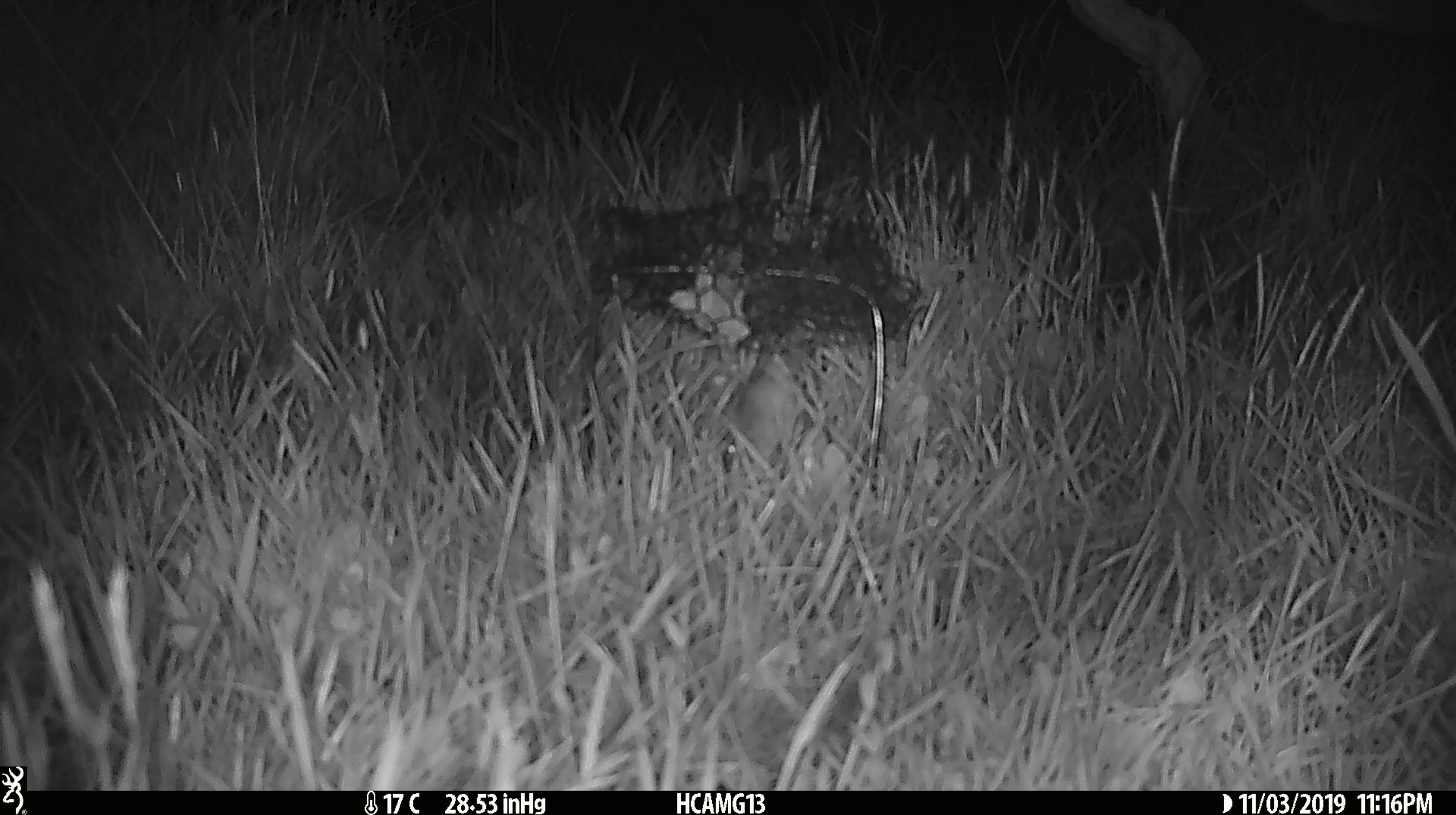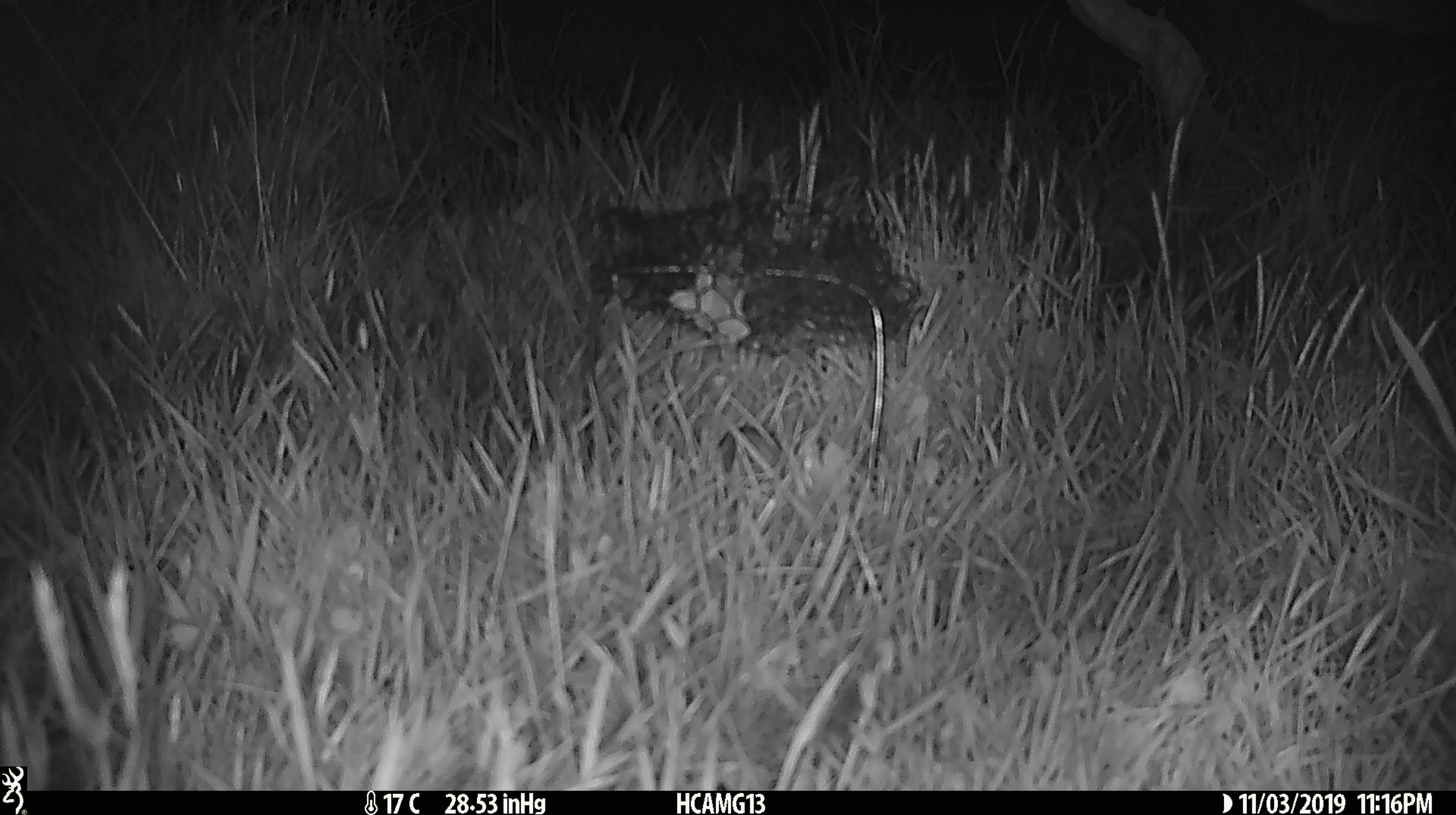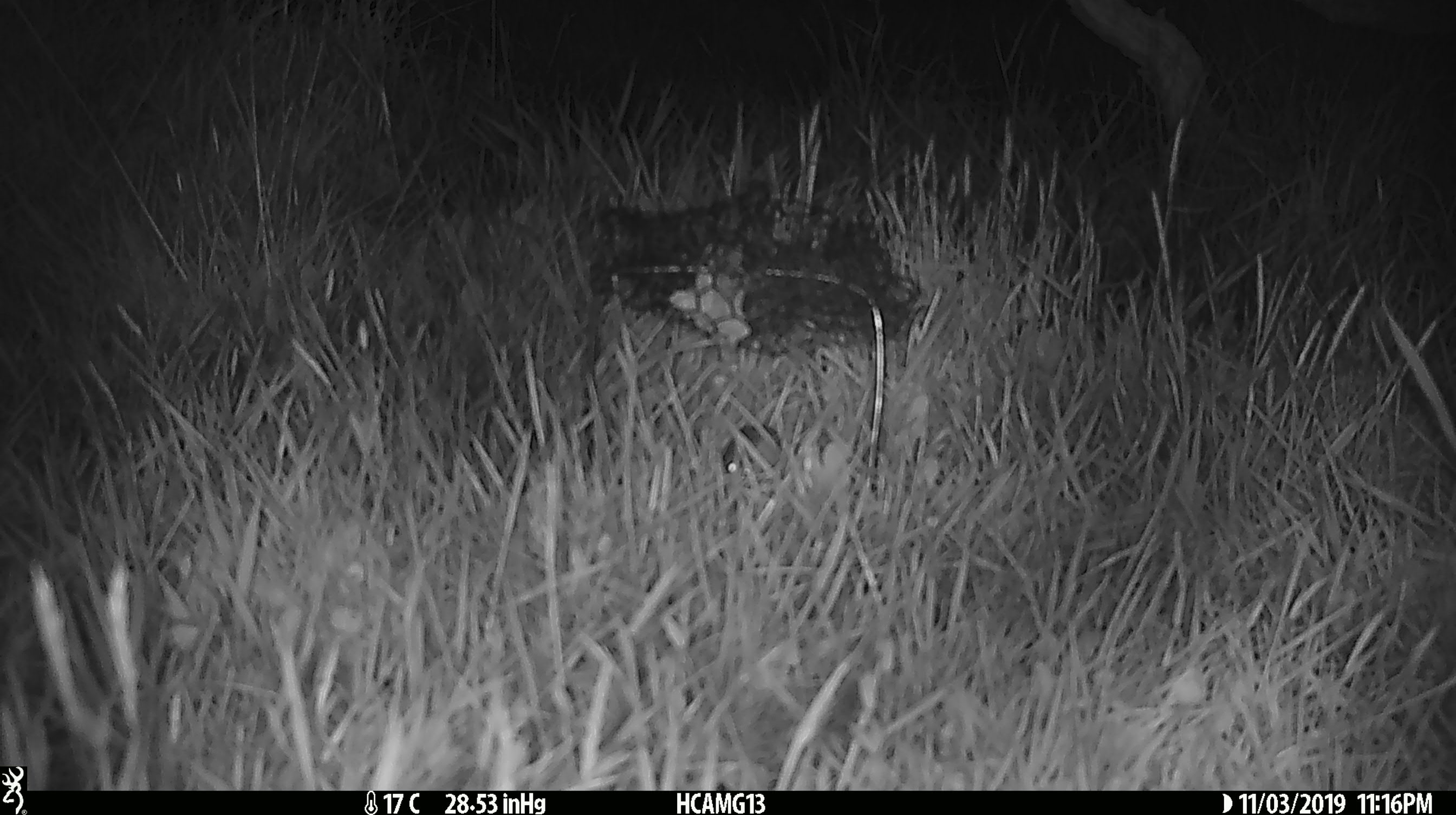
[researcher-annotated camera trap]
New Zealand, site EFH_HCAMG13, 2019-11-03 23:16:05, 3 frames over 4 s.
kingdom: Animalia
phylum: Chordata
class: Mammalia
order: Rodentia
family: Muridae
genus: Mus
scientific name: Mus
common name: mouse